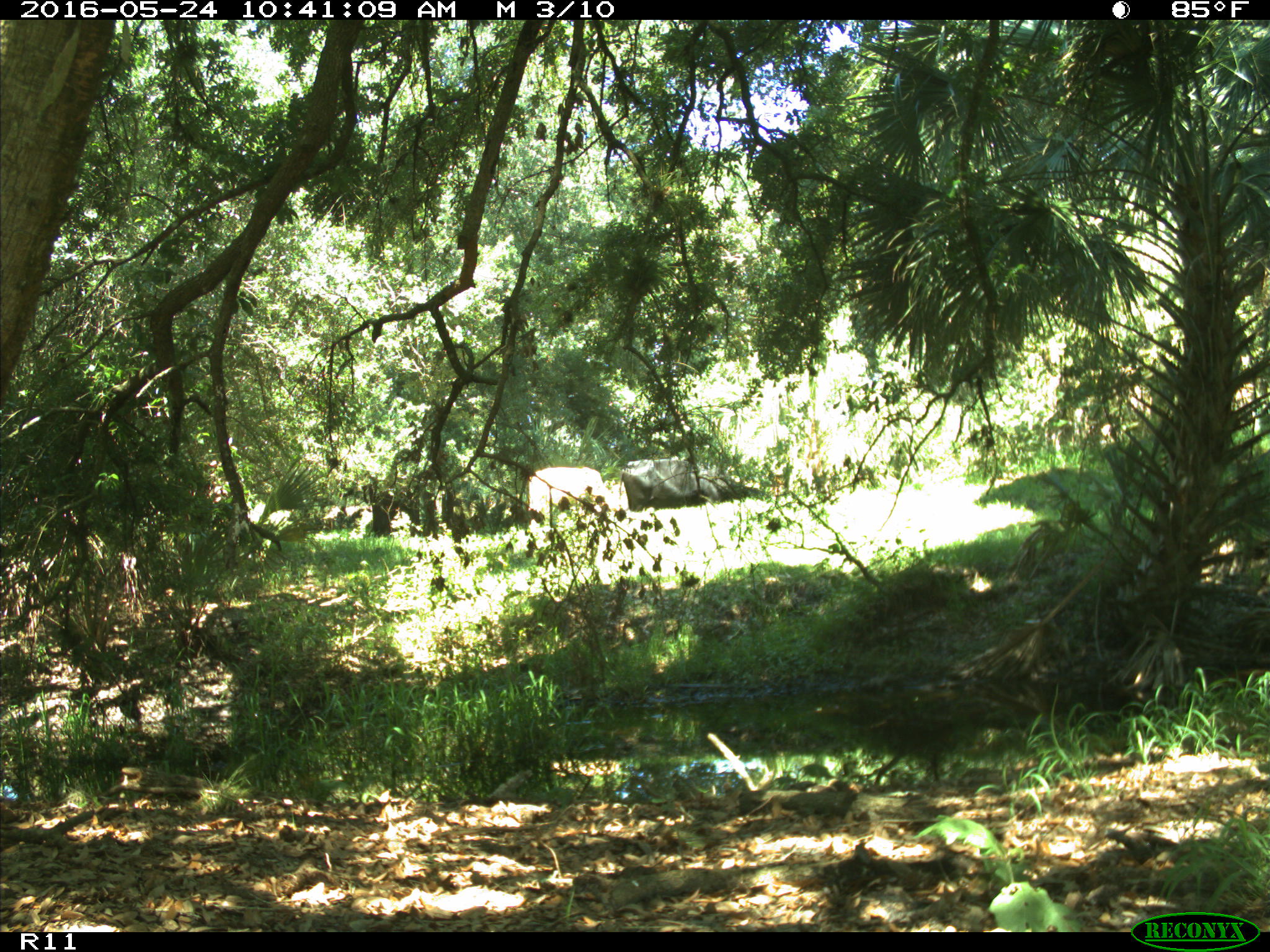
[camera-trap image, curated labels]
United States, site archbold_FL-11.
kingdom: Animalia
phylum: Chordata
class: Mammalia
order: Artiodactyla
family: Bovidae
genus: Bos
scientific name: Bos taurus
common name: domestic cow